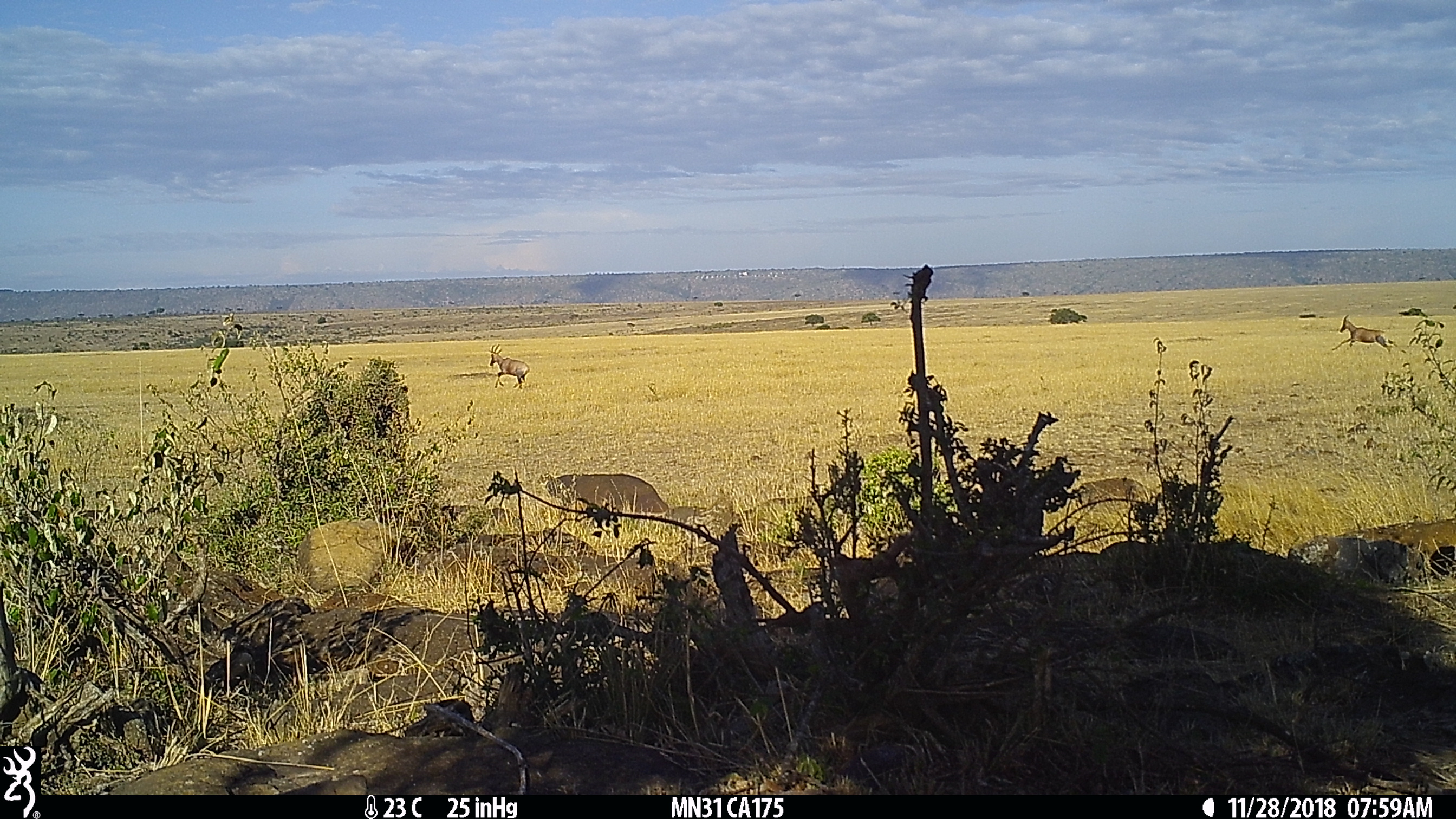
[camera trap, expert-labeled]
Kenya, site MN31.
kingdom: Animalia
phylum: Chordata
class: Mammalia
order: Artiodactyla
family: Bovidae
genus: Damaliscus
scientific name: Damaliscus lunatus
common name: topi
Topi (Damaliscus lunatus).